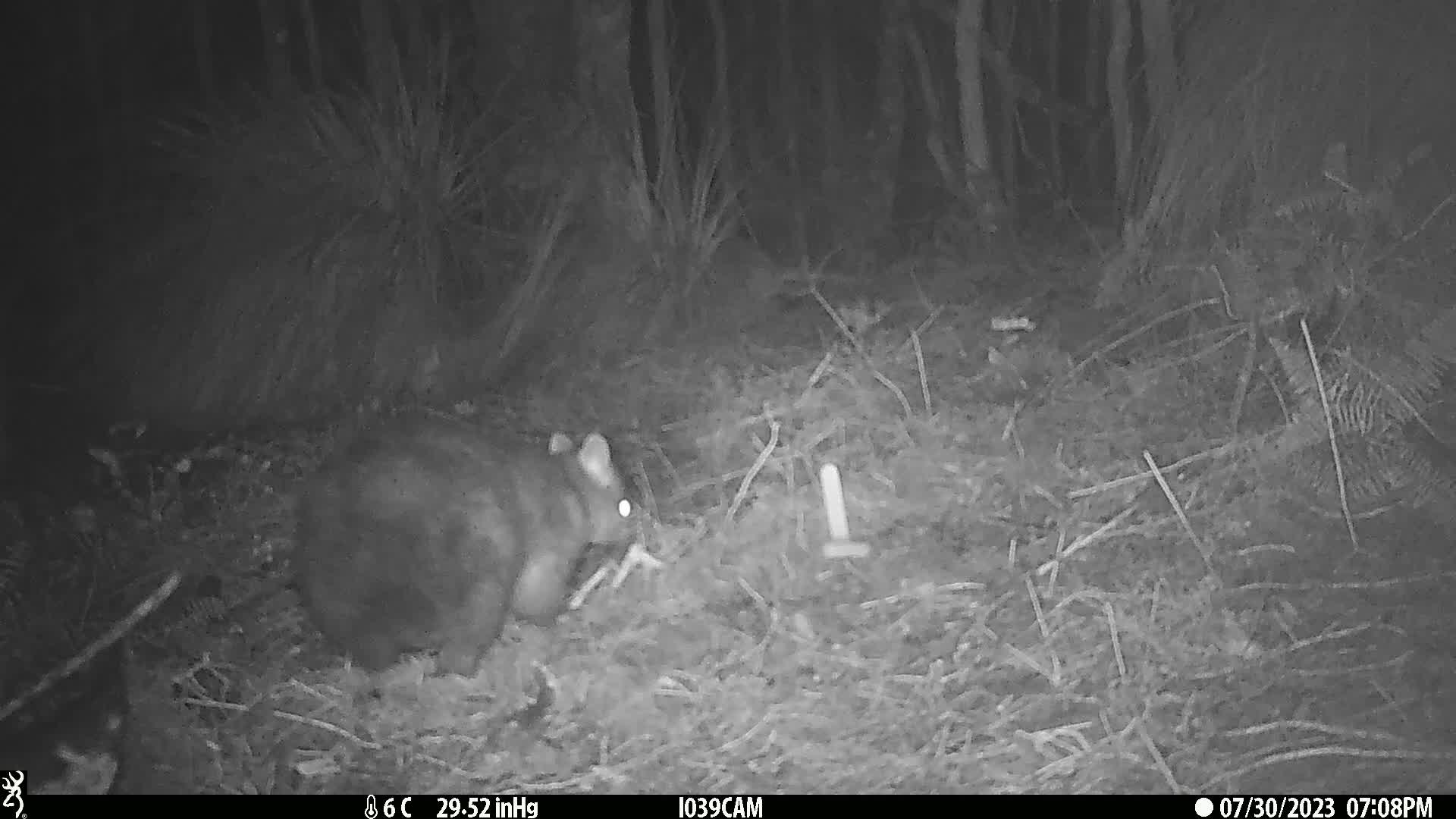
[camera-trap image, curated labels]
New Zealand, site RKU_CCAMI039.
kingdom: Animalia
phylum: Chordata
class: Mammalia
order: Diprotodontia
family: Phalangeridae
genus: Trichosurus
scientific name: Trichosurus vulpecula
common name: common brushtail possum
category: possum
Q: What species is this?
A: Possum (common brushtail possum) (Trichosurus vulpecula).